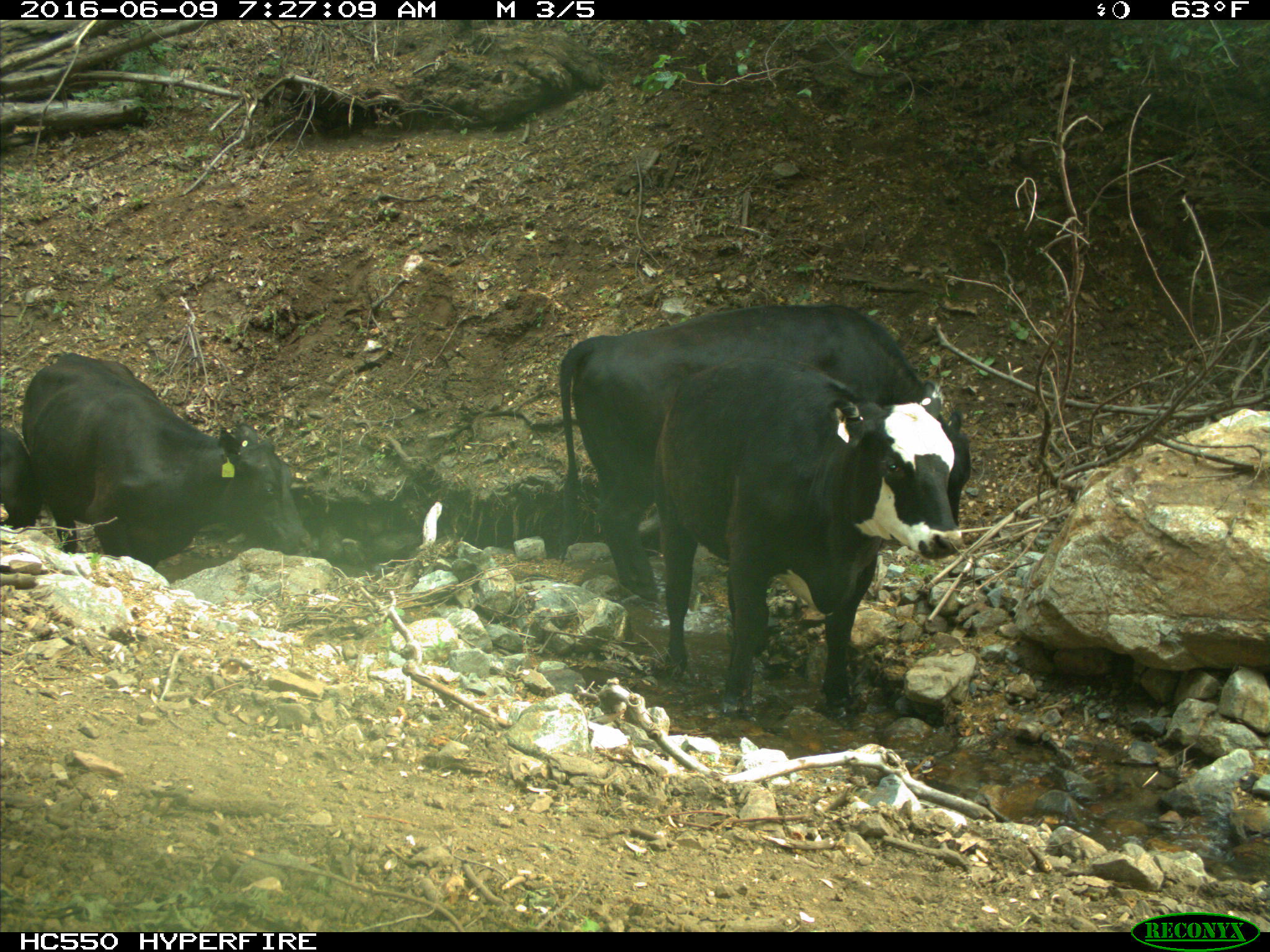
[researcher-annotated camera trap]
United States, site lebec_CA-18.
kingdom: Animalia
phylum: Chordata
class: Mammalia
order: Artiodactyla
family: Bovidae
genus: Bos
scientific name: Bos taurus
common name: domestic cow